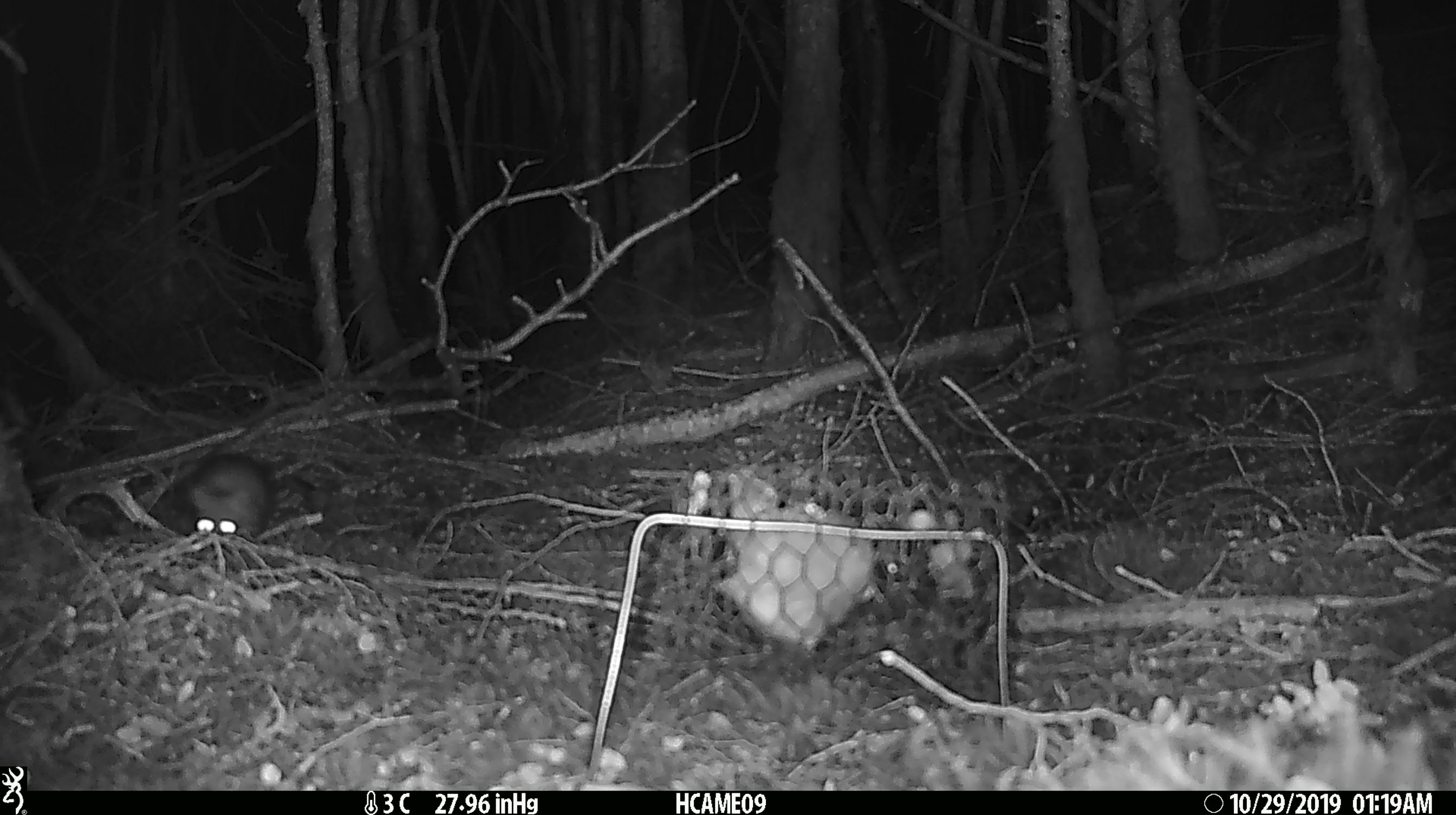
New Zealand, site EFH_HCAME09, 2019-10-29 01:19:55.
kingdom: Animalia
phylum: Chordata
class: Mammalia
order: Rodentia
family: Muridae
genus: Rattus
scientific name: Rattus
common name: rat